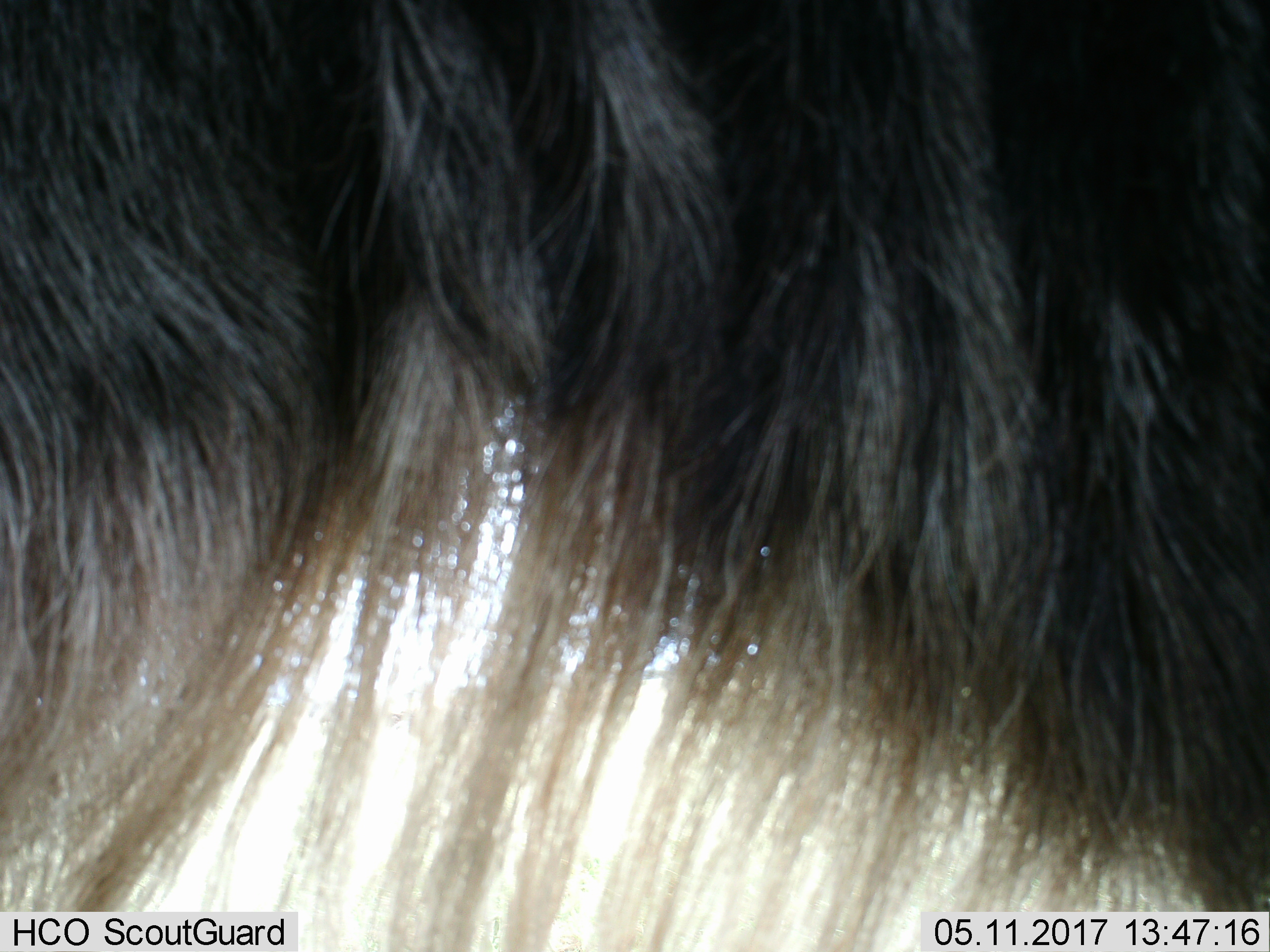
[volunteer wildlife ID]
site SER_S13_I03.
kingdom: Animalia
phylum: Chordata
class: Mammalia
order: Artiodactyla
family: Bovidae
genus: Connochaetes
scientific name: Connochaetes taurinus taurinus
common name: blue wildebeest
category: wildebeestblue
Wildebeestblue (blue wildebeest) (Connochaetes taurinus taurinus), count 1. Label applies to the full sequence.